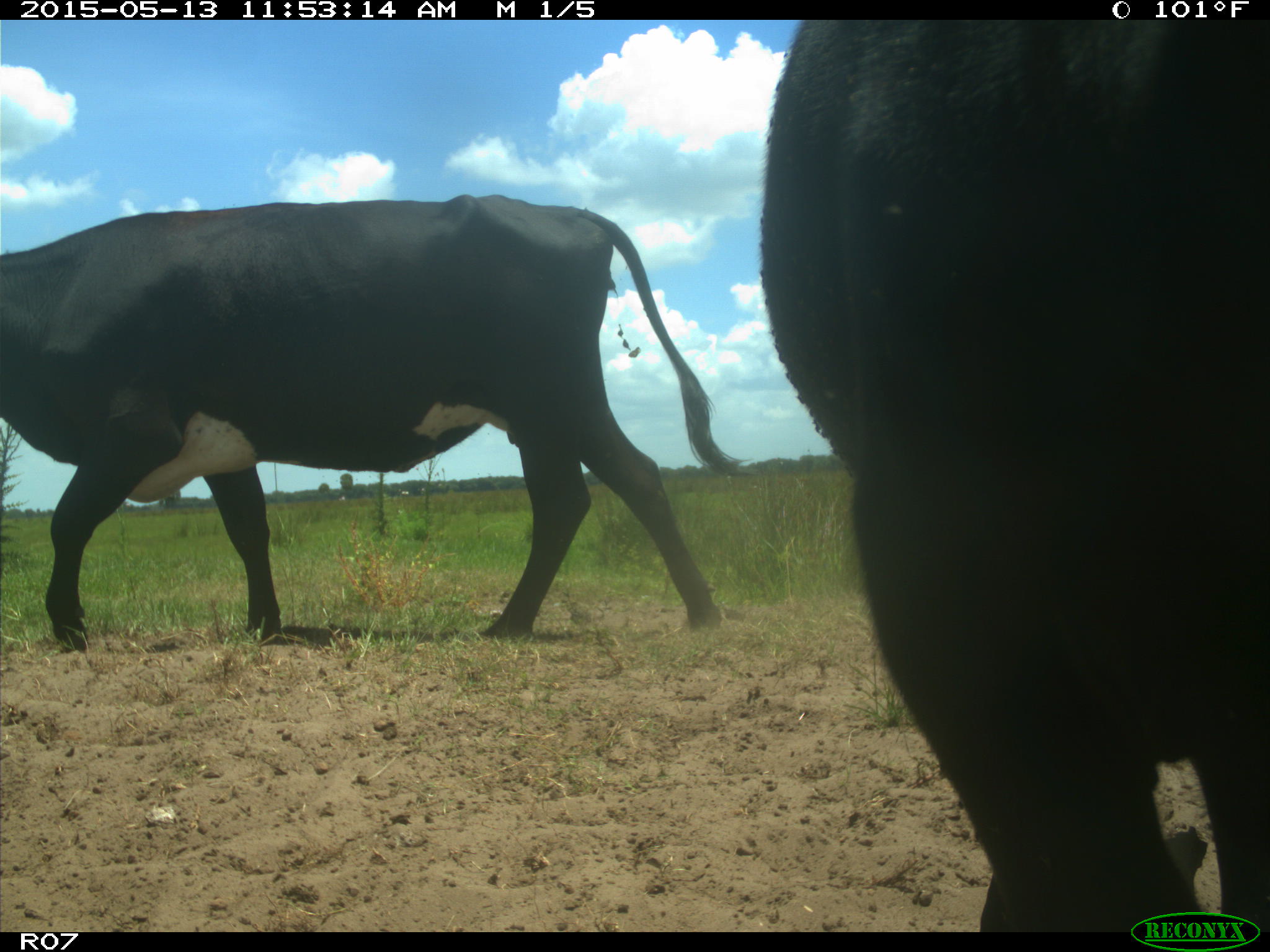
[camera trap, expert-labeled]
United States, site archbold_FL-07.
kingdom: Animalia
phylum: Chordata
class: Mammalia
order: Artiodactyla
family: Bovidae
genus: Bos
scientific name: Bos taurus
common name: domestic cow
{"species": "Bos taurus (domestic cow)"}